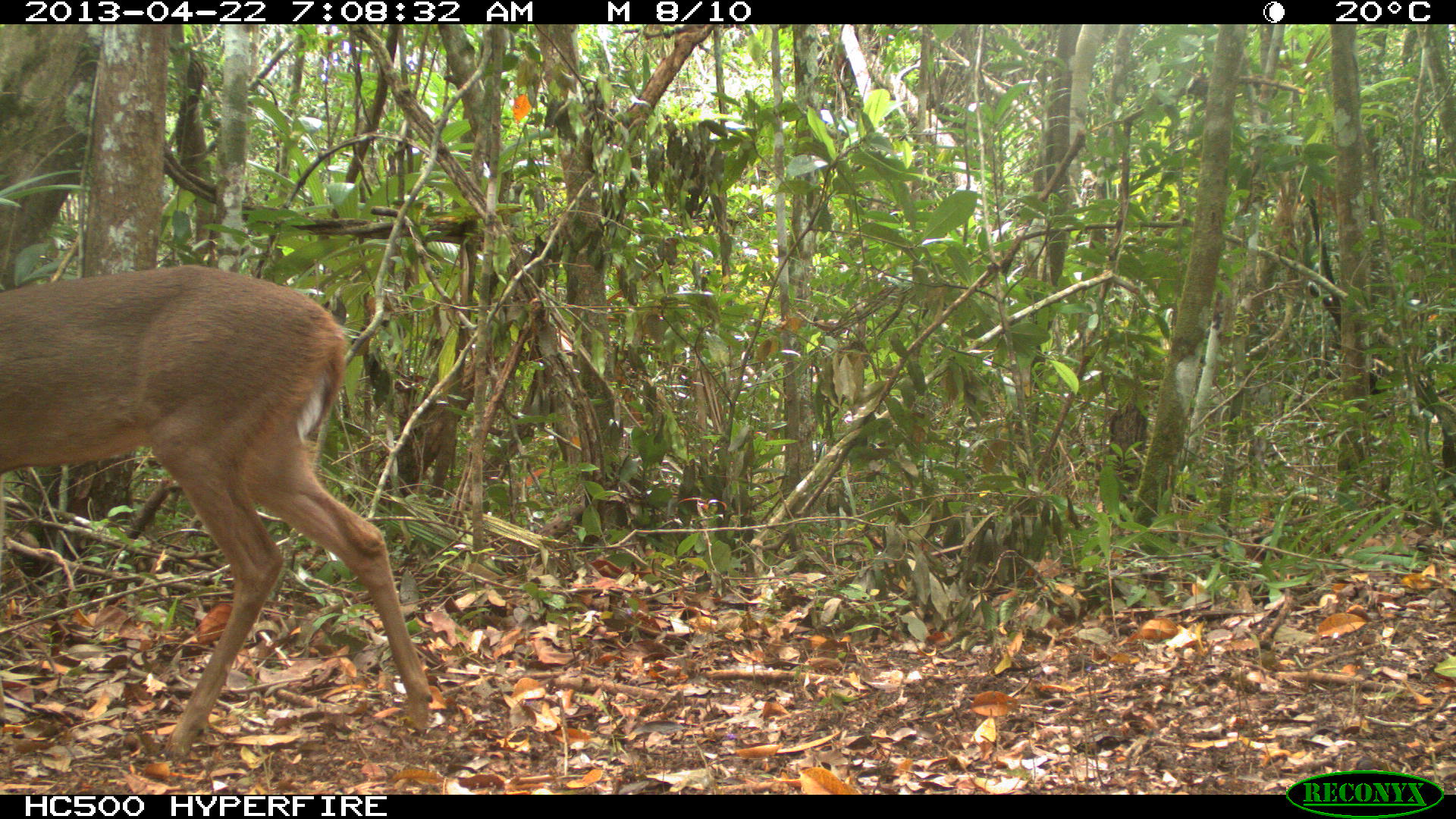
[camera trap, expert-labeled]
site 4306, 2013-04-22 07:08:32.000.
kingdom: Animalia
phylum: Chordata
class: Mammalia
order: Artiodactyla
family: Cervidae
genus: Odocoileus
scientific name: Odocoileus virginianus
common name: white-tailed deer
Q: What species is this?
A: Odocoileus virginianus (white-tailed deer).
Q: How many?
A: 1.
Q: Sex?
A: Female.